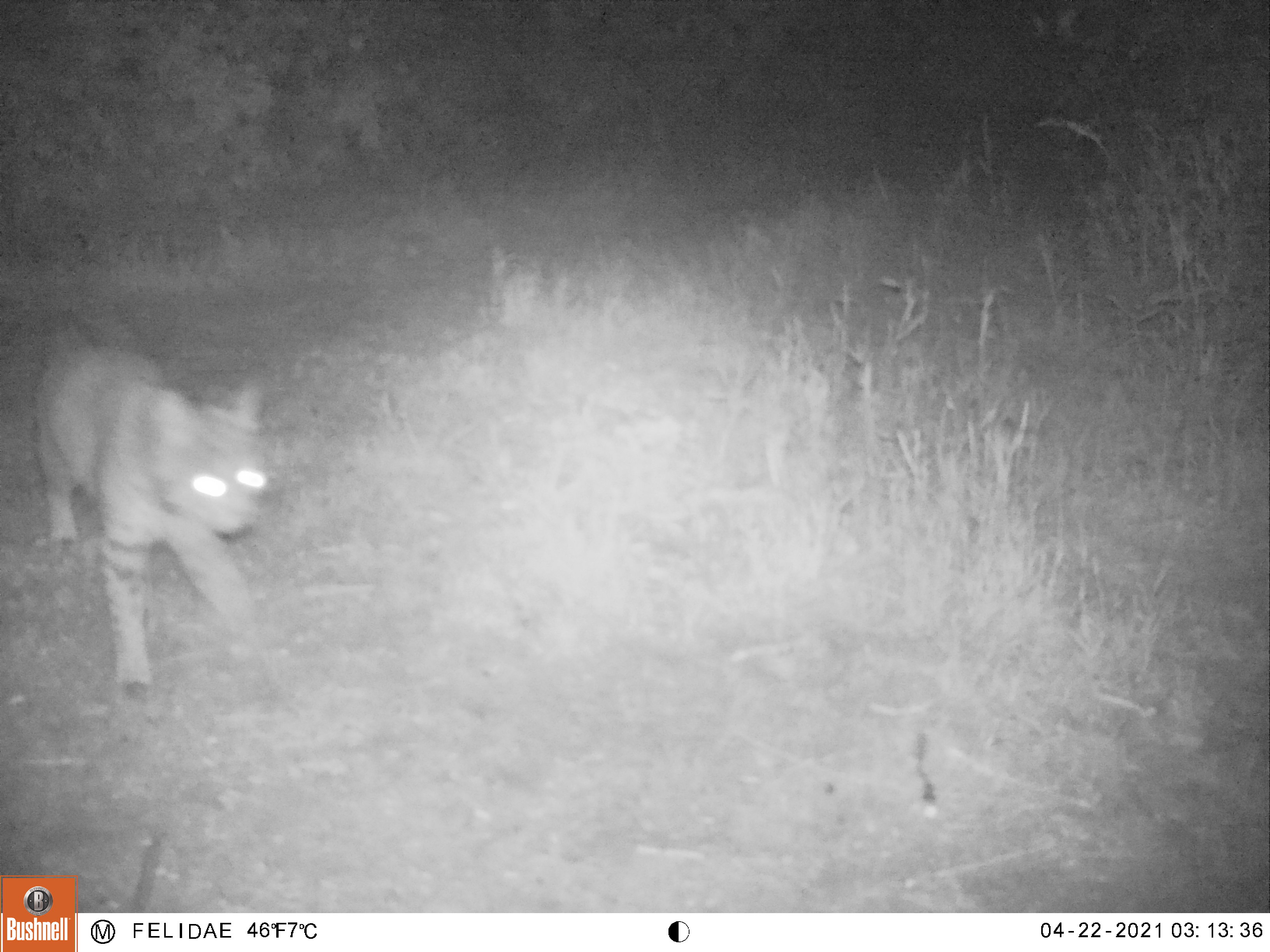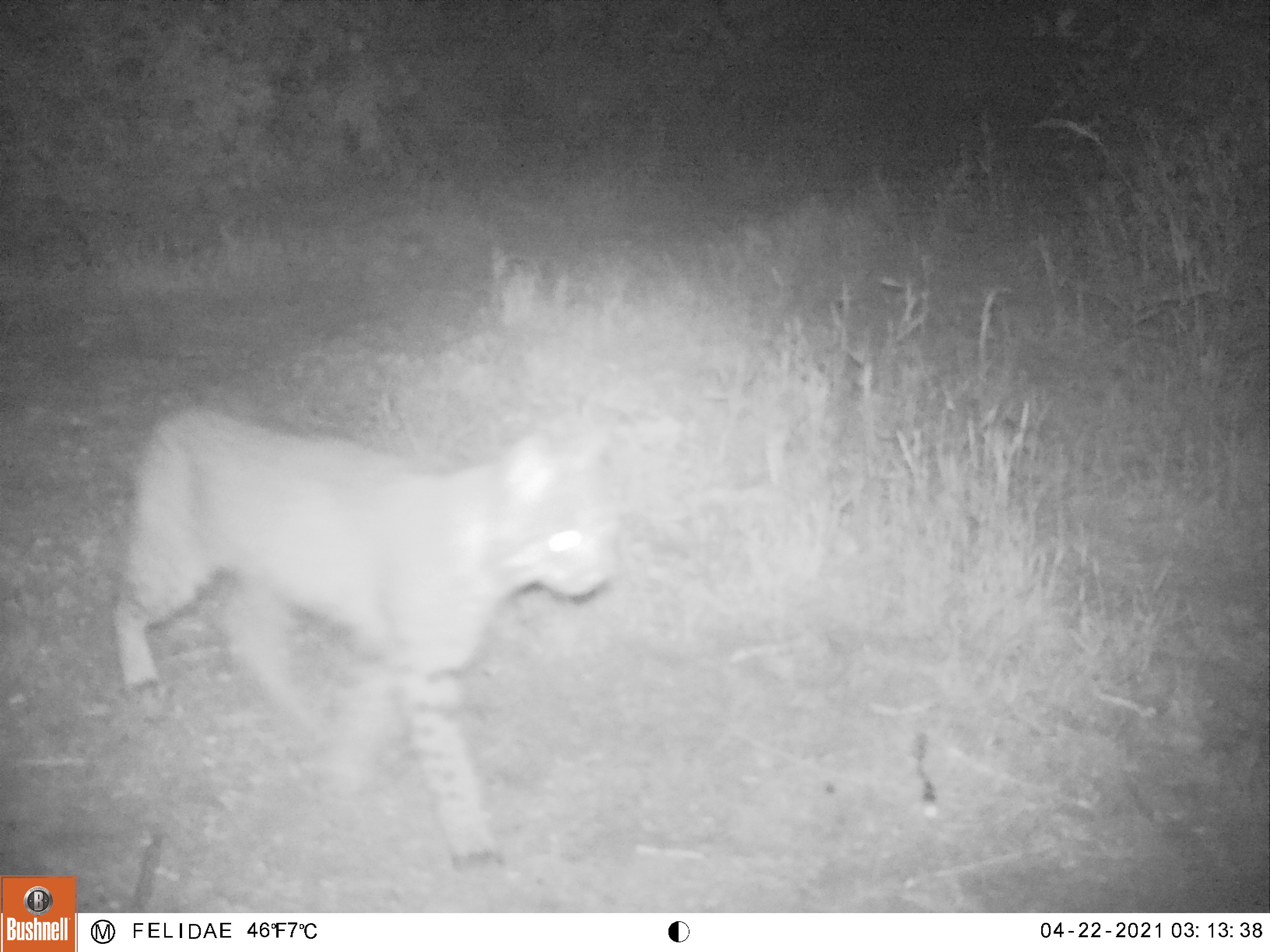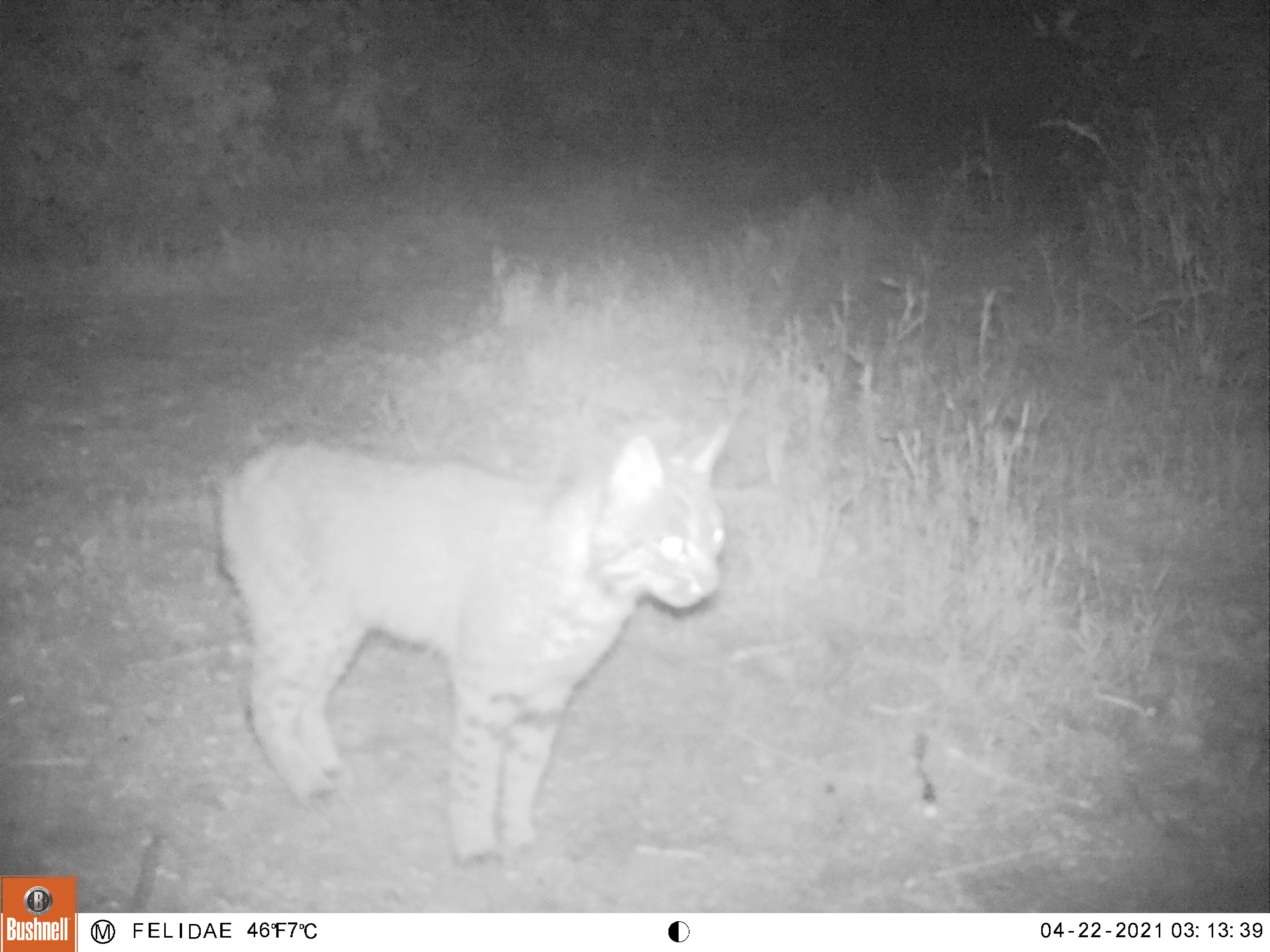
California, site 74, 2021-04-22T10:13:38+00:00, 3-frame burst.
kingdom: Animalia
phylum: Chordata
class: Mammalia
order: Carnivora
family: Felidae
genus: Lynx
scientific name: Lynx rufus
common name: bobcat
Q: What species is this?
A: Bobcat (Lynx rufus).